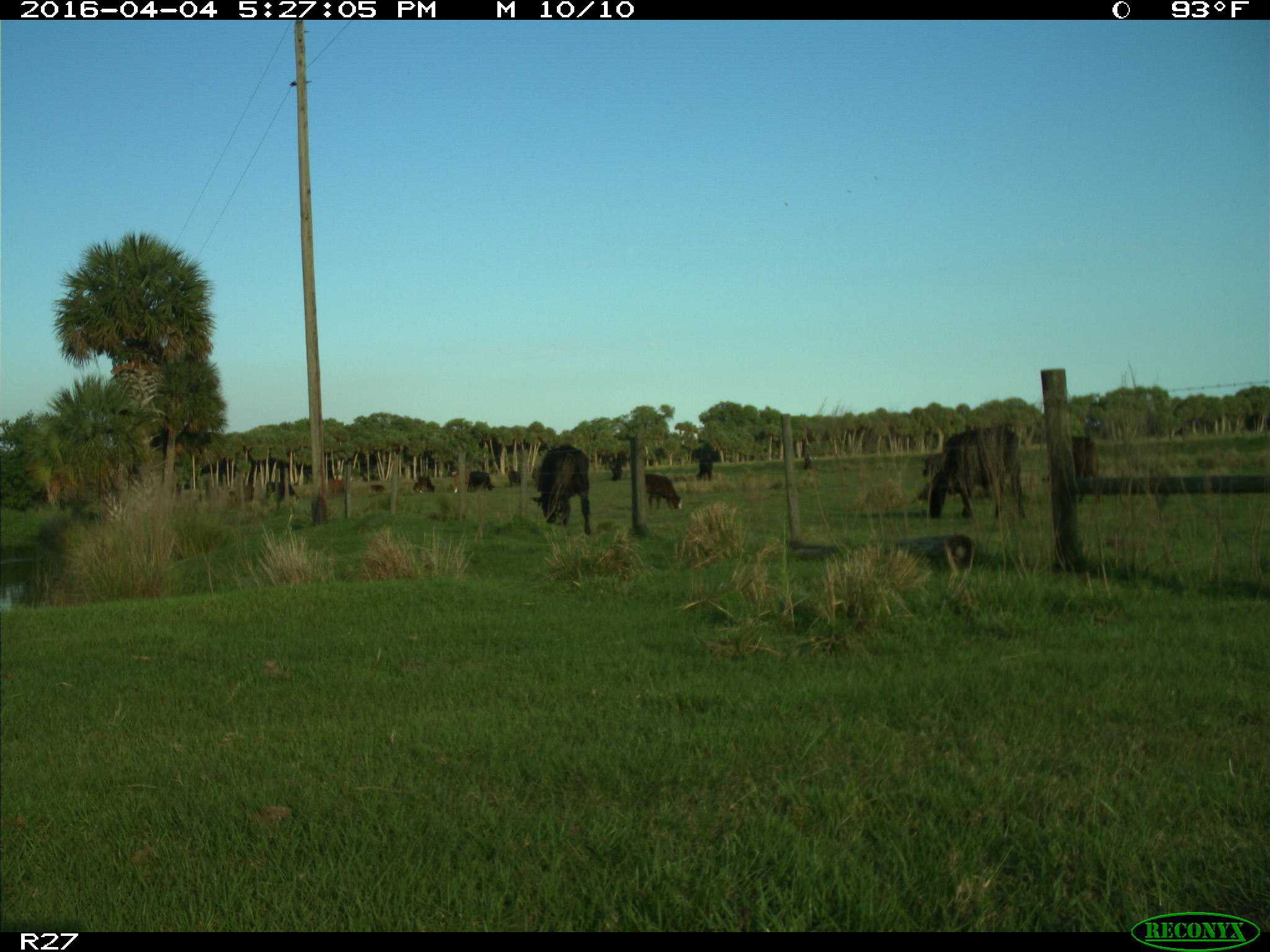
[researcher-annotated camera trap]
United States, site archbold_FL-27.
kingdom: Animalia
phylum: Chordata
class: Mammalia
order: Artiodactyla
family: Bovidae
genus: Bos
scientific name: Bos taurus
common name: domestic cow